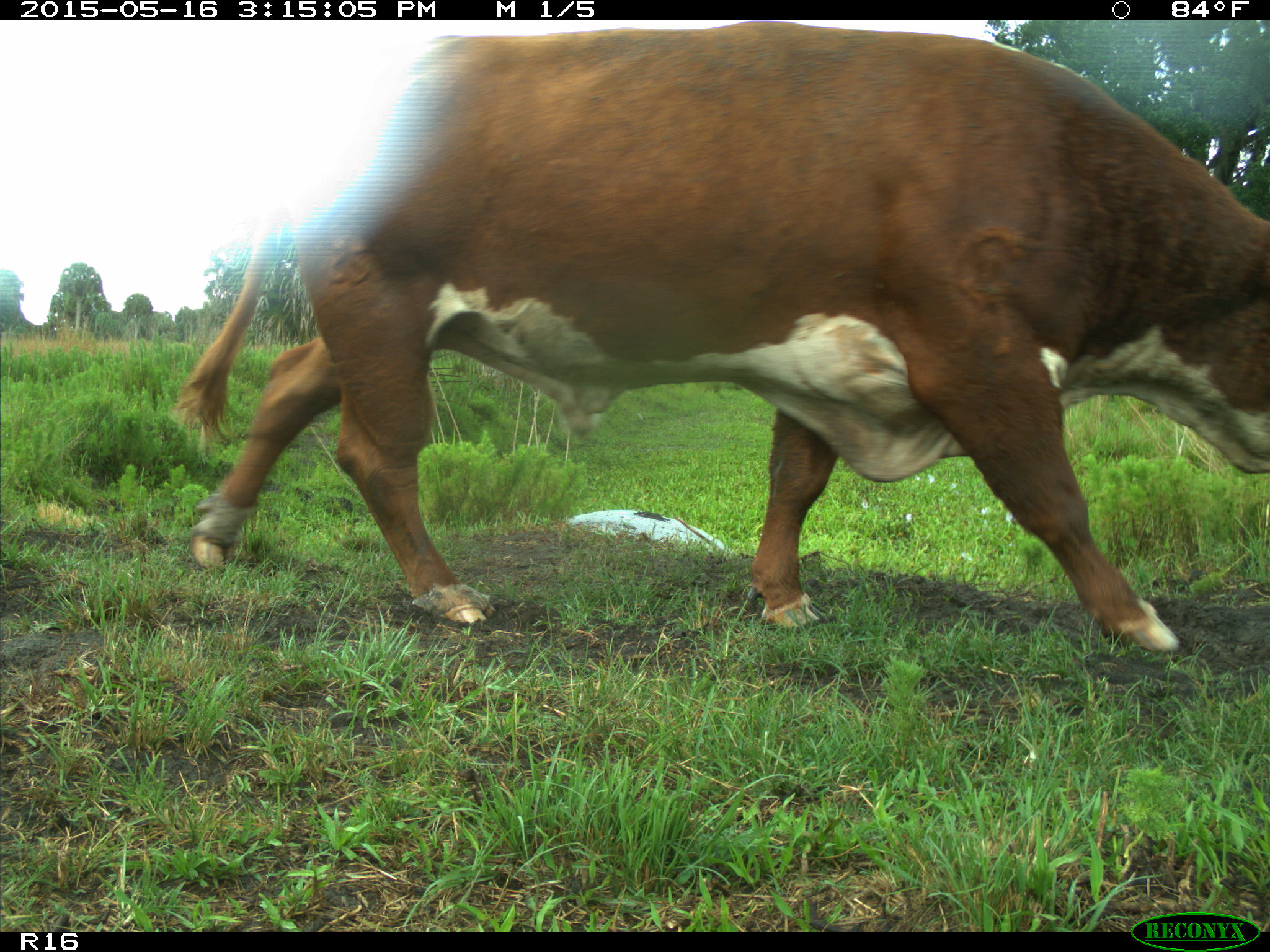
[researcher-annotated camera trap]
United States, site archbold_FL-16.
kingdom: Animalia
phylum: Chordata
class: Mammalia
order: Artiodactyla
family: Bovidae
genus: Bos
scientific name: Bos taurus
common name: domestic cow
Bos taurus (domestic cow).